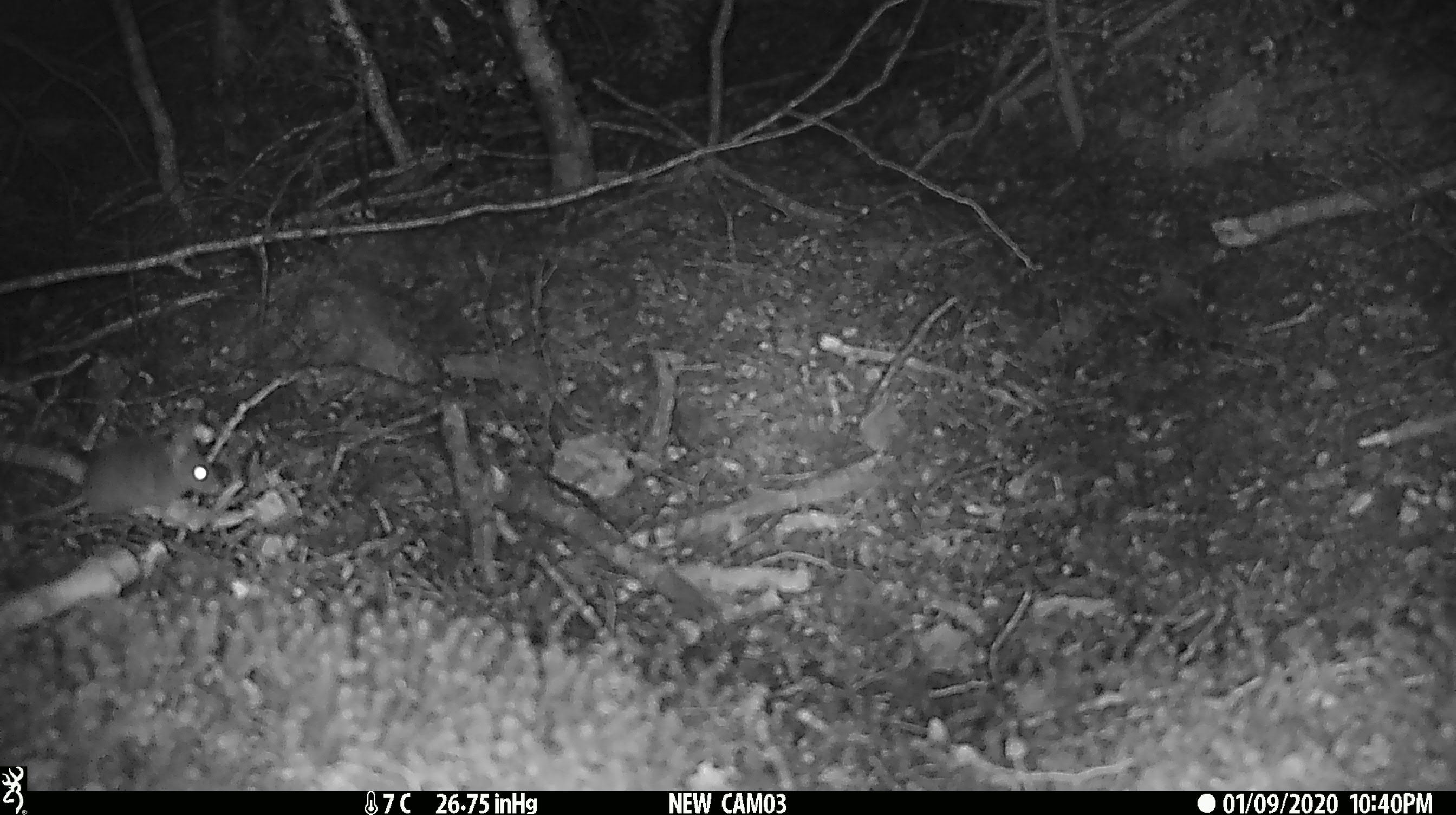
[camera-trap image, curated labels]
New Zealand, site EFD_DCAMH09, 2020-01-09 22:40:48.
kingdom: Animalia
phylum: Chordata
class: Mammalia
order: Rodentia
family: Muridae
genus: Mus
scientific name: Mus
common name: mouse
Mouse (Mus).